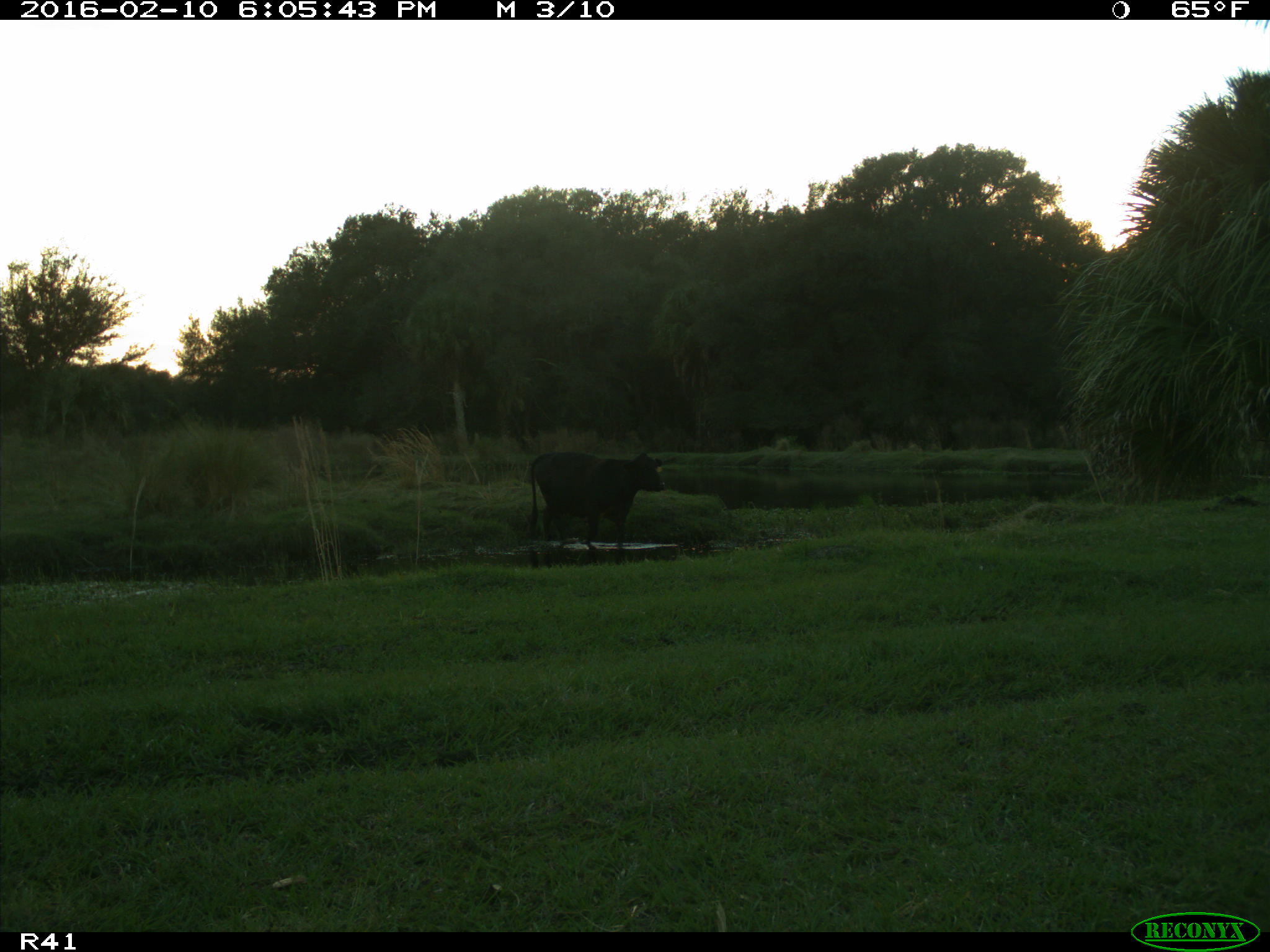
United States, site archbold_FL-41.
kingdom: Animalia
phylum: Chordata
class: Mammalia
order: Artiodactyla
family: Bovidae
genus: Bos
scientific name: Bos taurus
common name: domestic cow